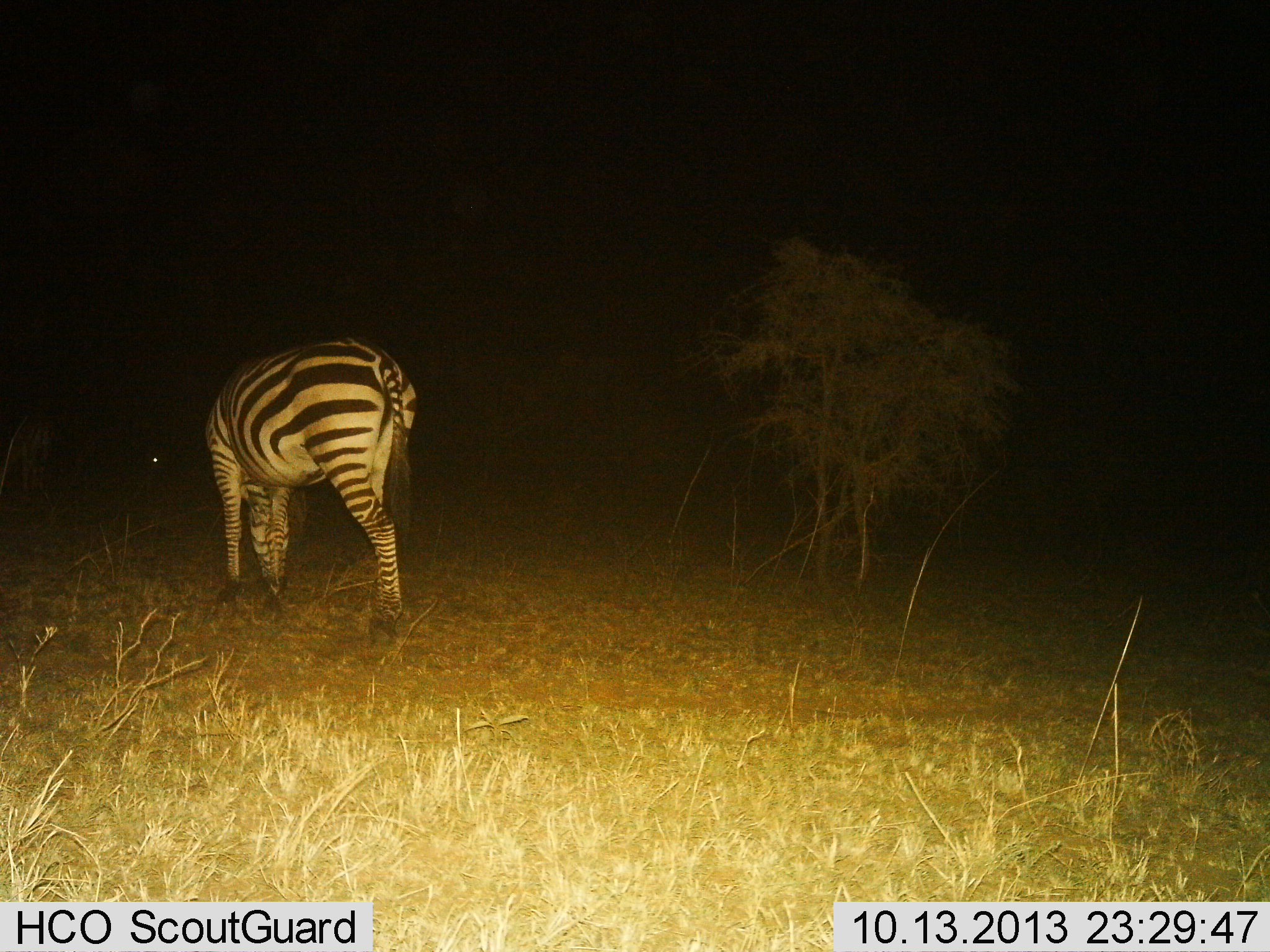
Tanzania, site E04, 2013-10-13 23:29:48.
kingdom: Animalia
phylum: Chordata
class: Mammalia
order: Perissodactyla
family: Equidae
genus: Equus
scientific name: Equus quagga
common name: plains zebra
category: zebra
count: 1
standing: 37%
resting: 0%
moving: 4%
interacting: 0%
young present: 0%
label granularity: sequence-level